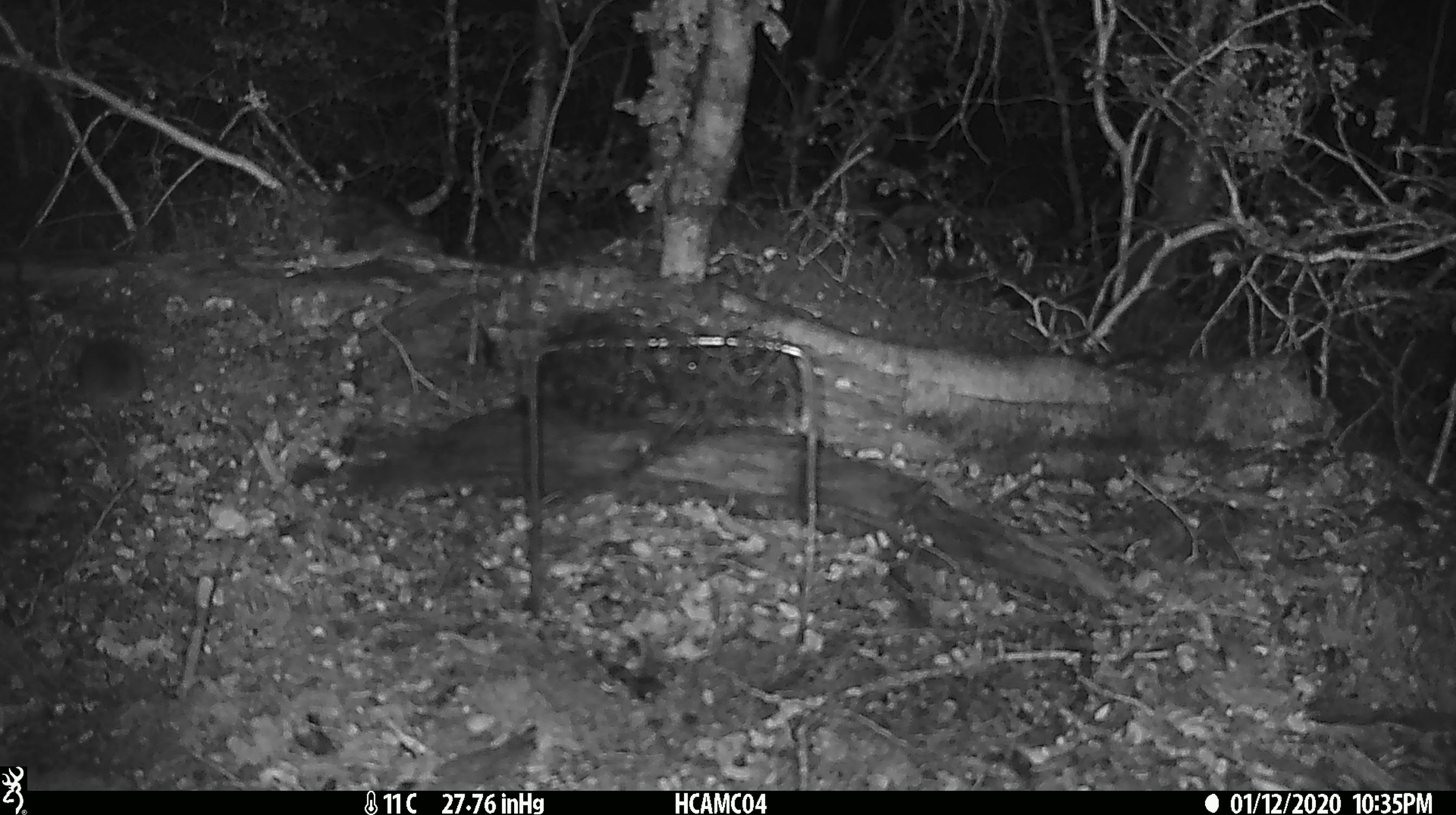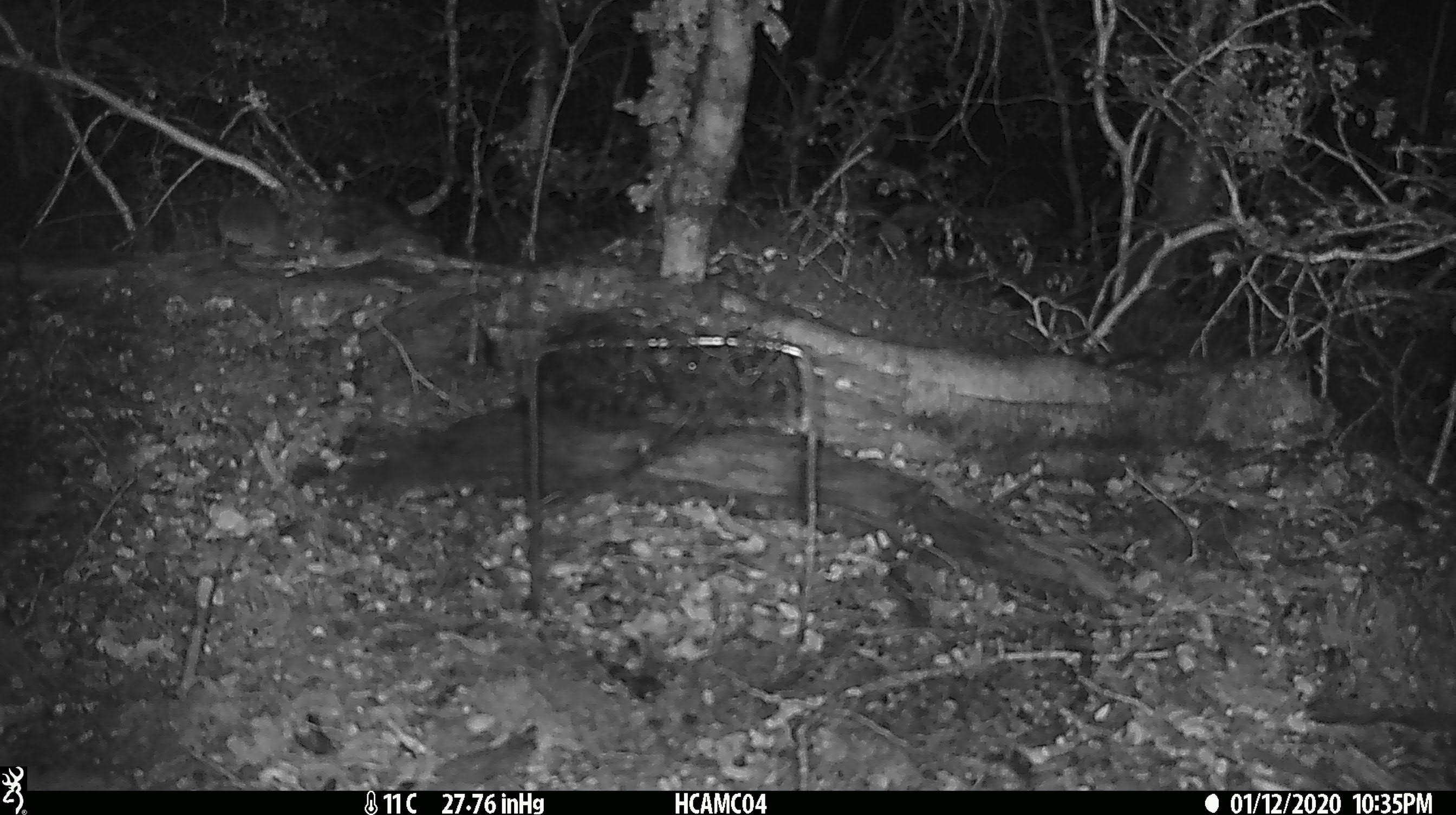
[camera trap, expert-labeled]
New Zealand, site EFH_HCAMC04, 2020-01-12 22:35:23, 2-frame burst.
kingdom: Animalia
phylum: Chordata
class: Mammalia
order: Rodentia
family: Muridae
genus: Mus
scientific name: Mus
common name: mouse